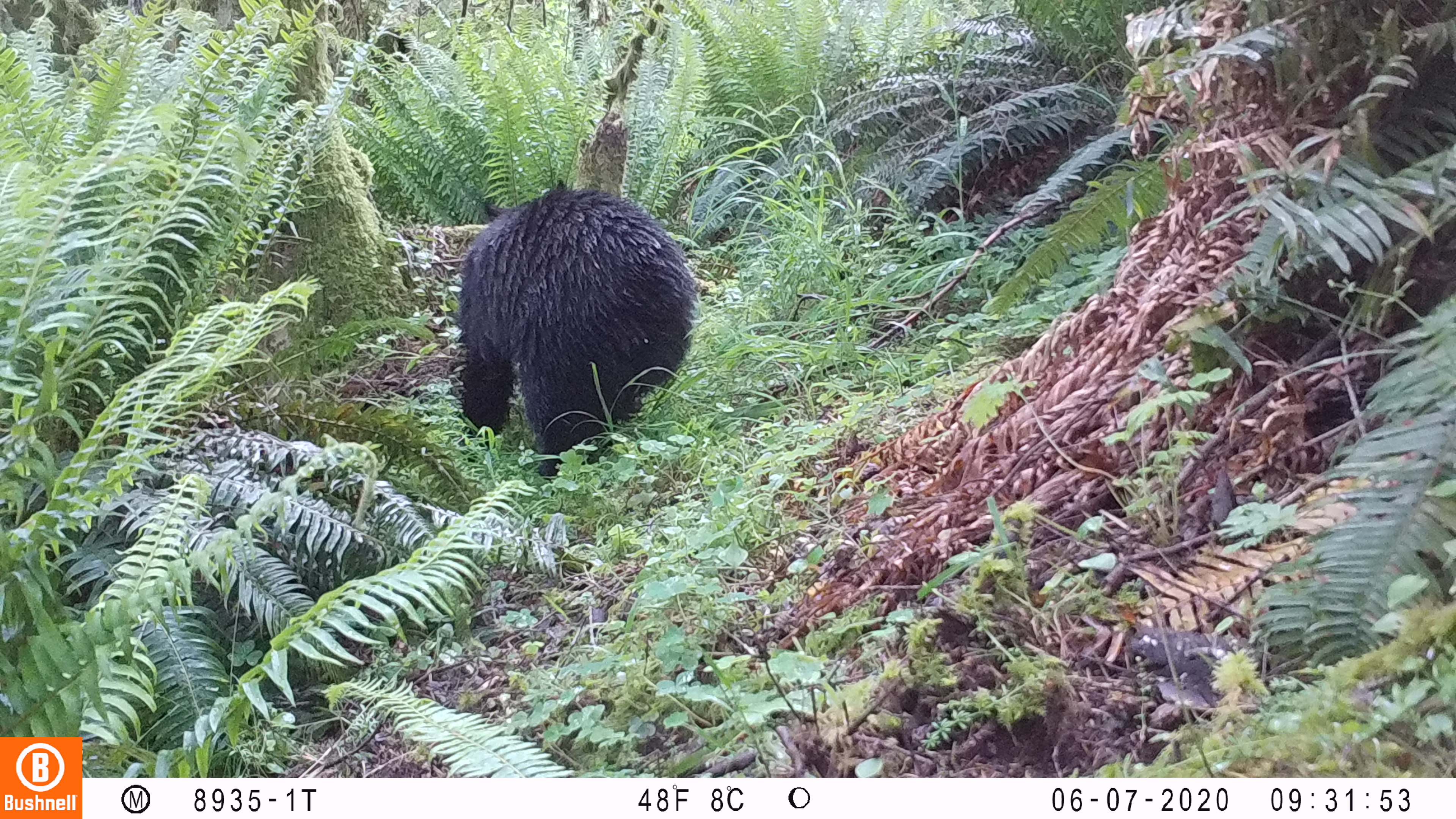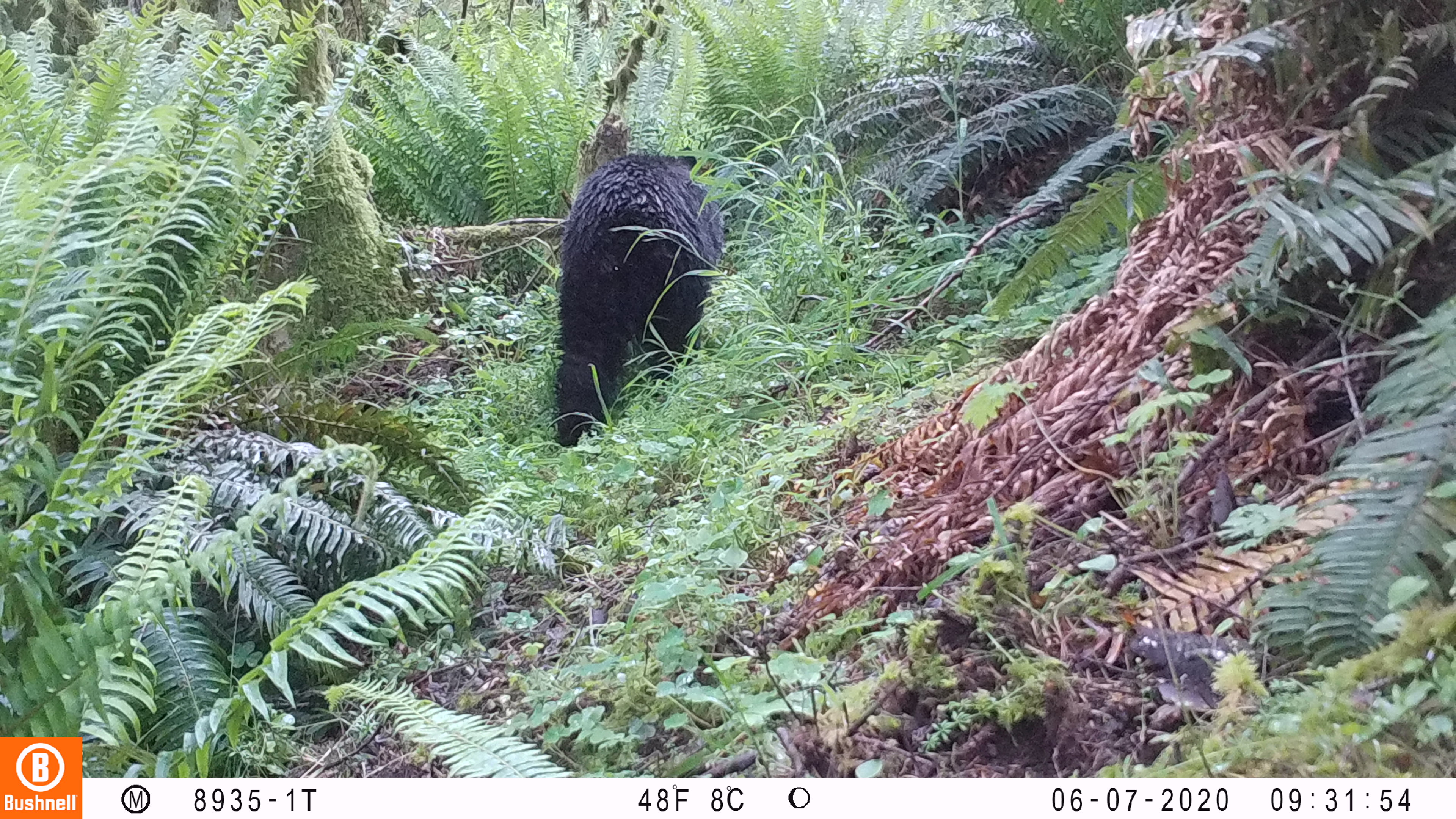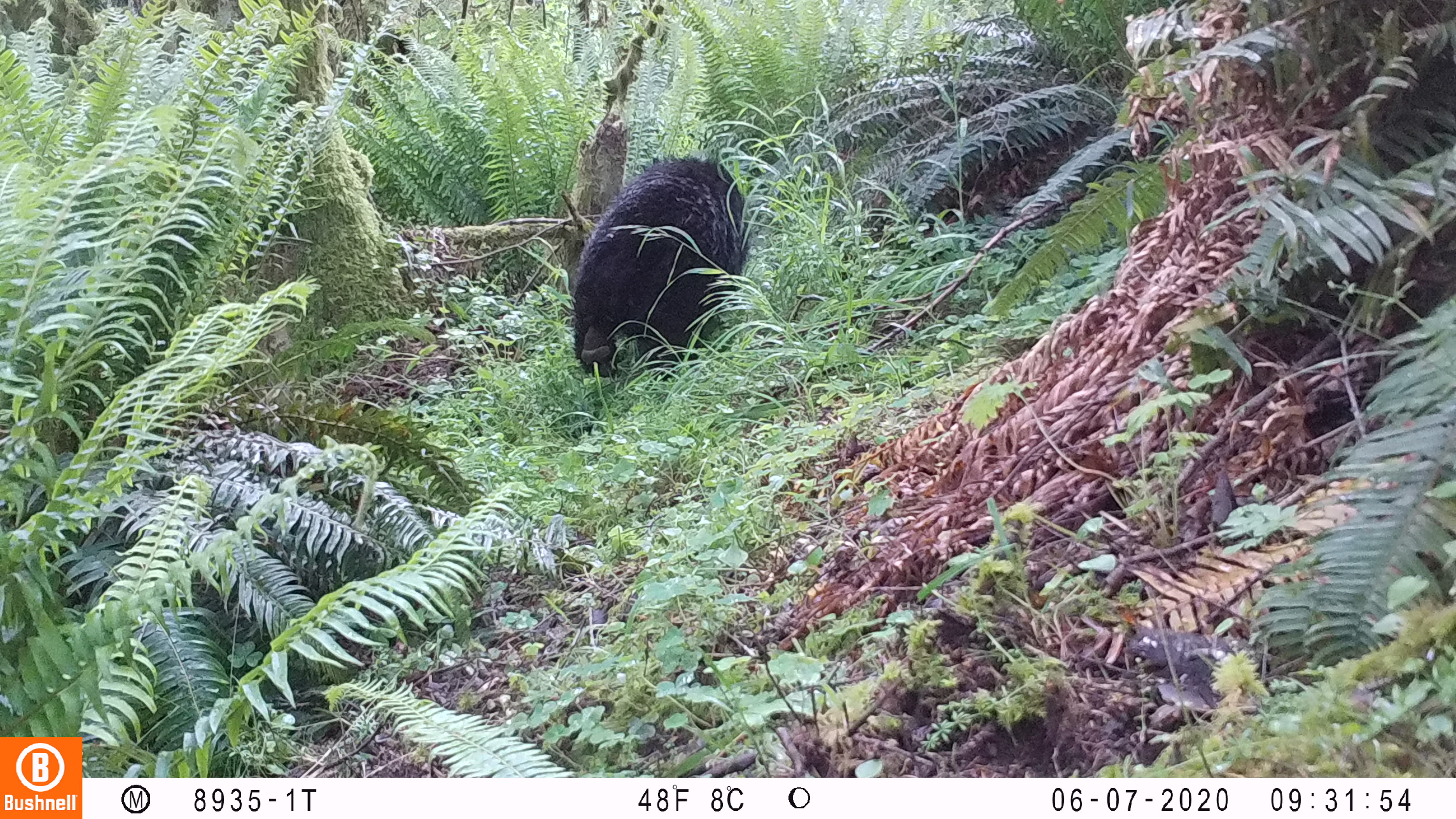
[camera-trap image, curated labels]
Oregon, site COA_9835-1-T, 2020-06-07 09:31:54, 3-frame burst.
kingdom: Animalia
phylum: Chordata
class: Mammalia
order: Carnivora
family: Ursidae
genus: Ursus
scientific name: Ursus americanus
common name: american black bear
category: black bear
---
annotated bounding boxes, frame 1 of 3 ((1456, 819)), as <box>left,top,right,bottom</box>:
black bear: <box>452,178,701,477</box>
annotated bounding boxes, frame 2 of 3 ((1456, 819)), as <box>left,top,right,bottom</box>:
black bear: <box>555,149,717,454</box>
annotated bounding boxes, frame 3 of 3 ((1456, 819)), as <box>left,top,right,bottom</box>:
black bear: <box>560,142,756,378</box>